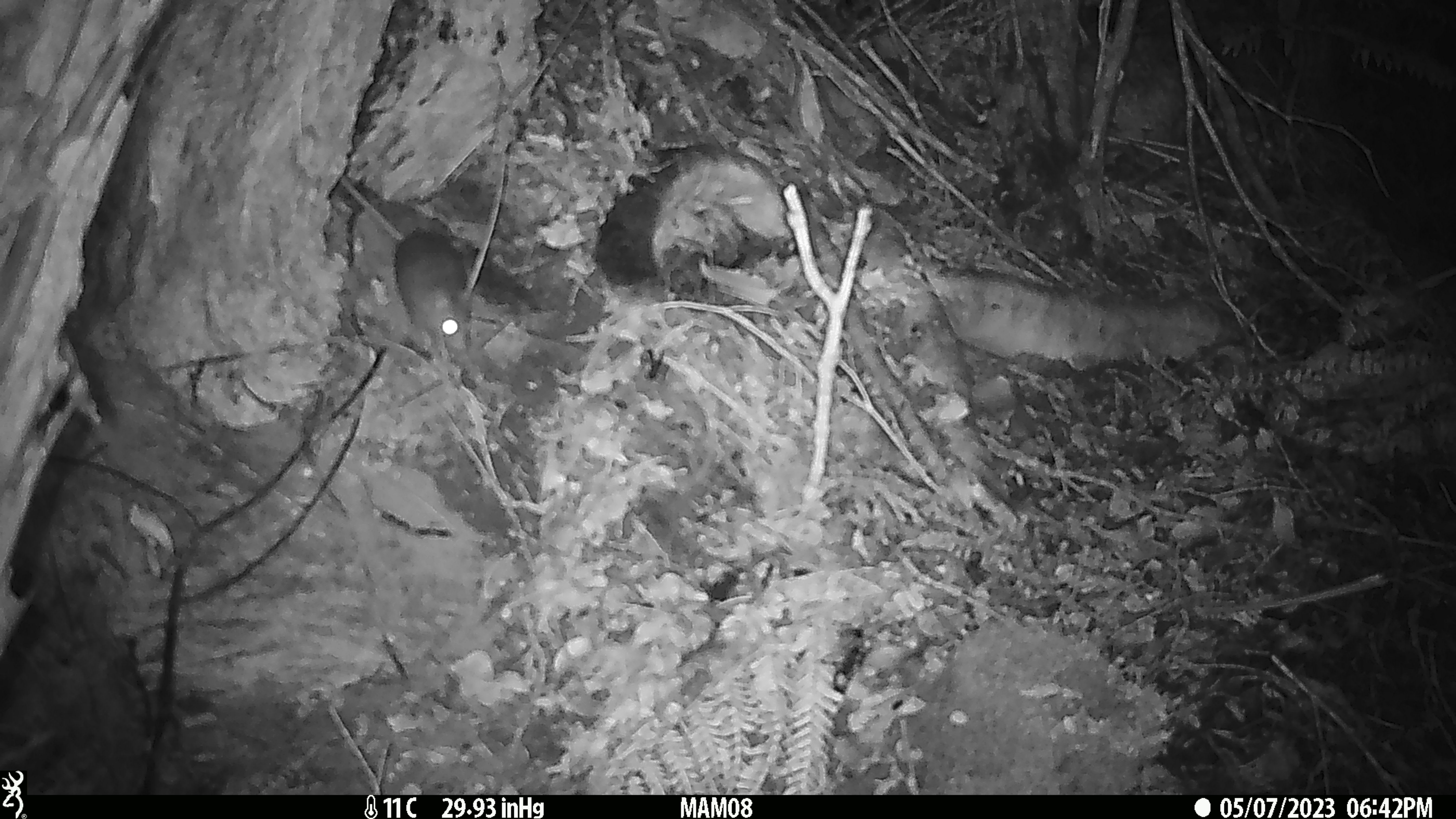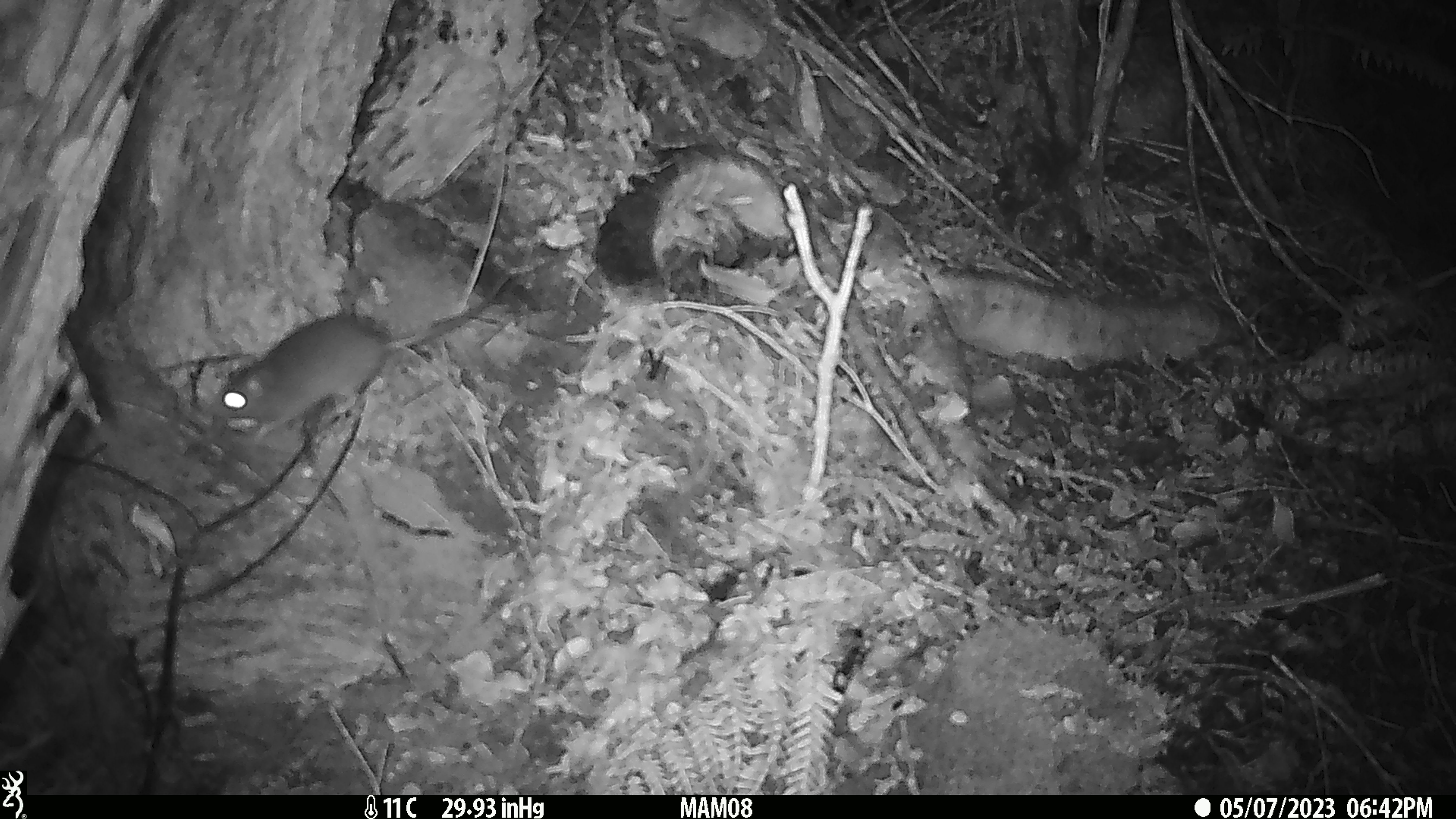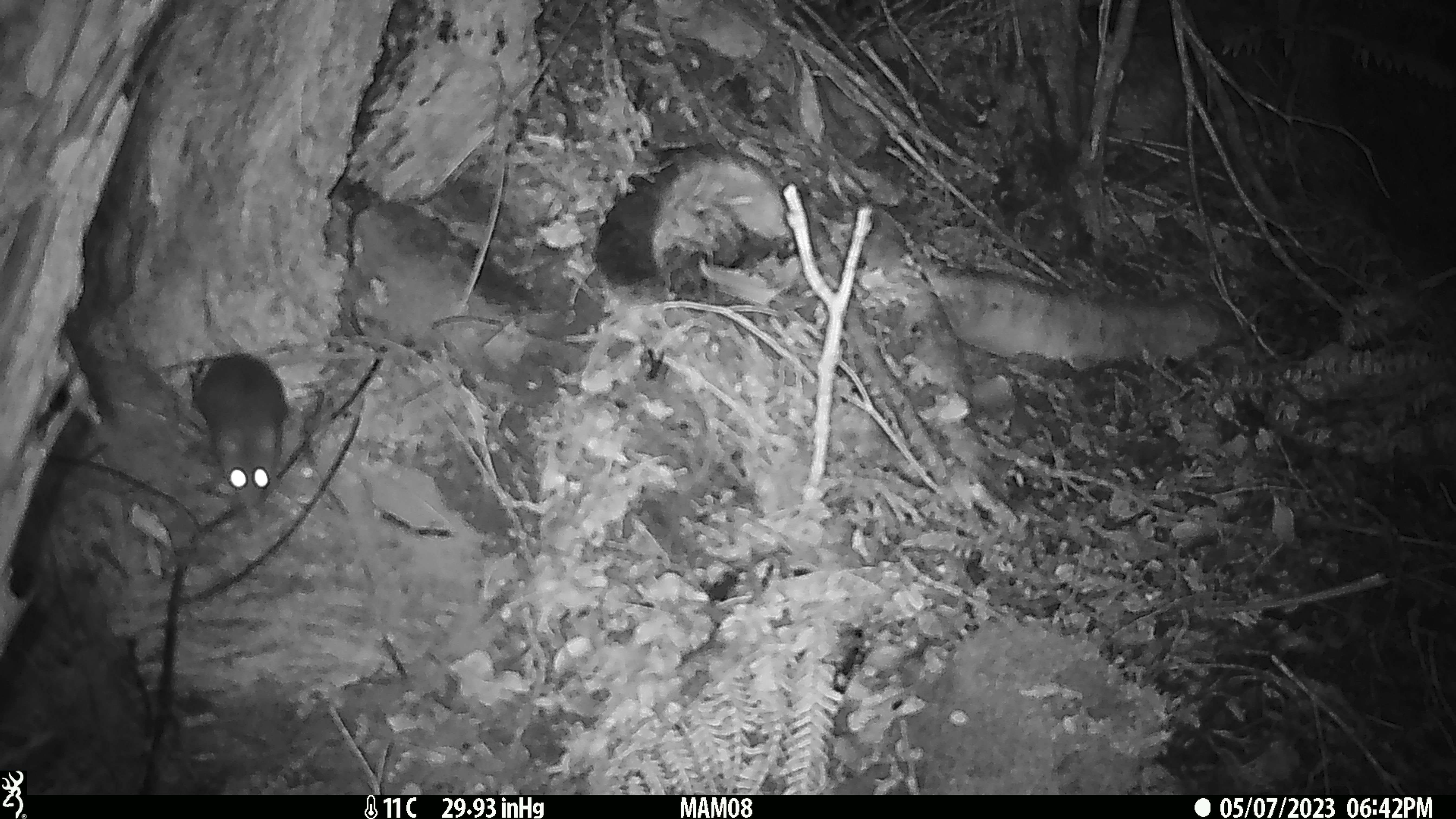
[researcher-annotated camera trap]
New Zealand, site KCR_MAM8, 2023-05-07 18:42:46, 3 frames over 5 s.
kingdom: Animalia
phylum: Chordata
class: Mammalia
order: Rodentia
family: Muridae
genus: Rattus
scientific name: Rattus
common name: rat